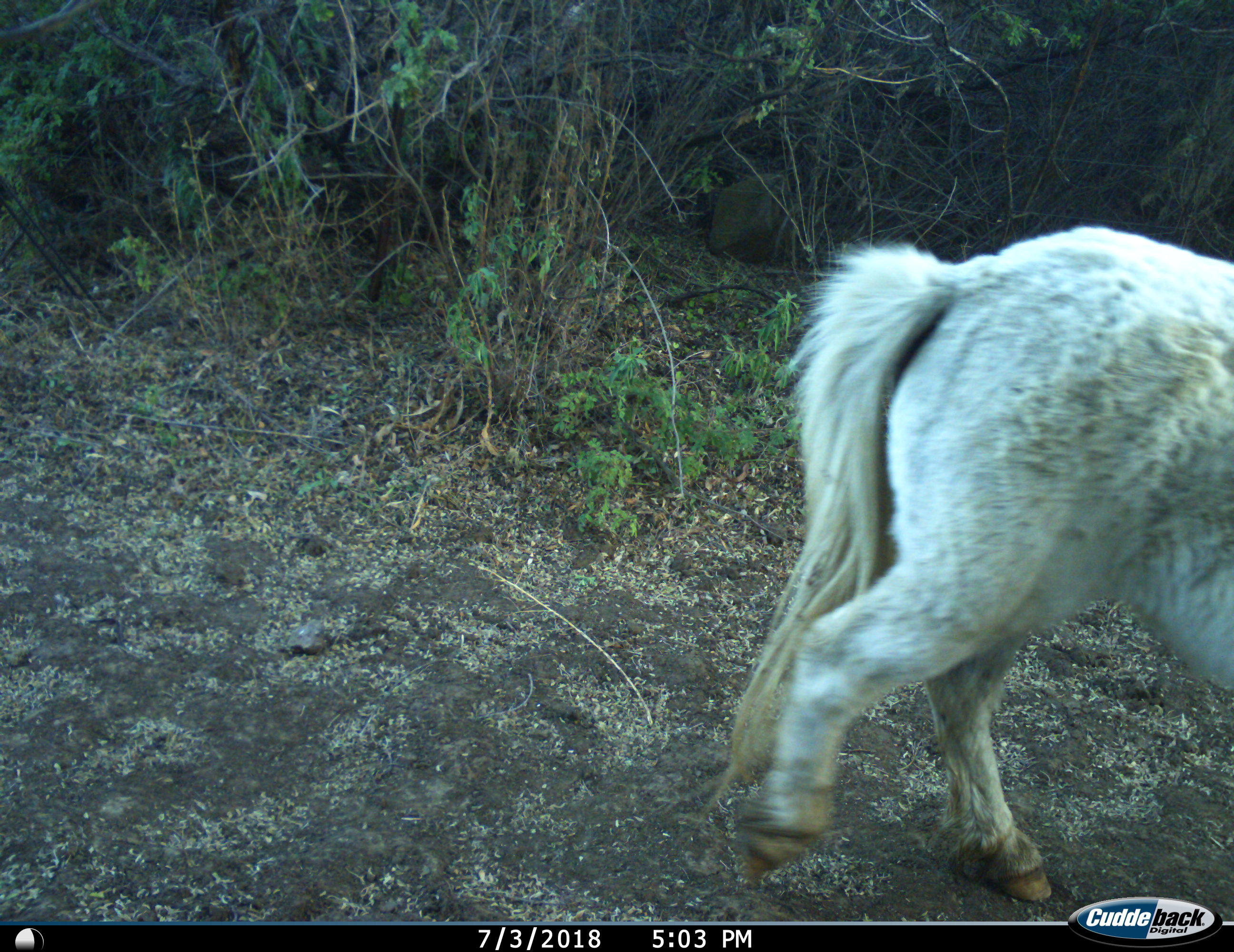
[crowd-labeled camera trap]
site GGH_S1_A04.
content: unidentified animal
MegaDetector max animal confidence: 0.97